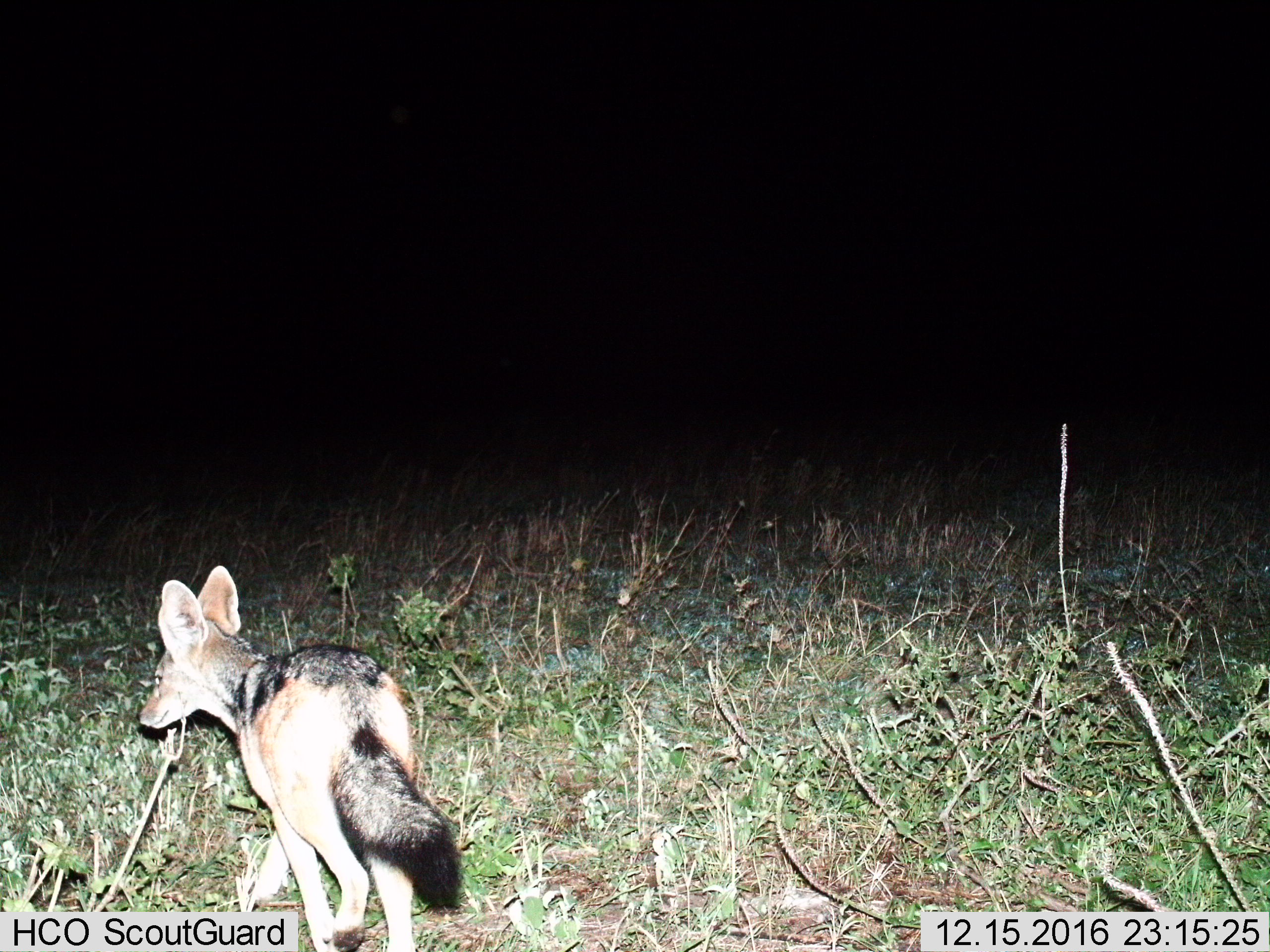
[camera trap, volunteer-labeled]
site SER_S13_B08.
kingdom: Animalia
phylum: Chordata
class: Mammalia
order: Carnivora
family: Canidae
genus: Lupulella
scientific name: Lupulella mesomelas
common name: black-backed jackal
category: jackalblackbacked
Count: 1.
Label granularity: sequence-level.